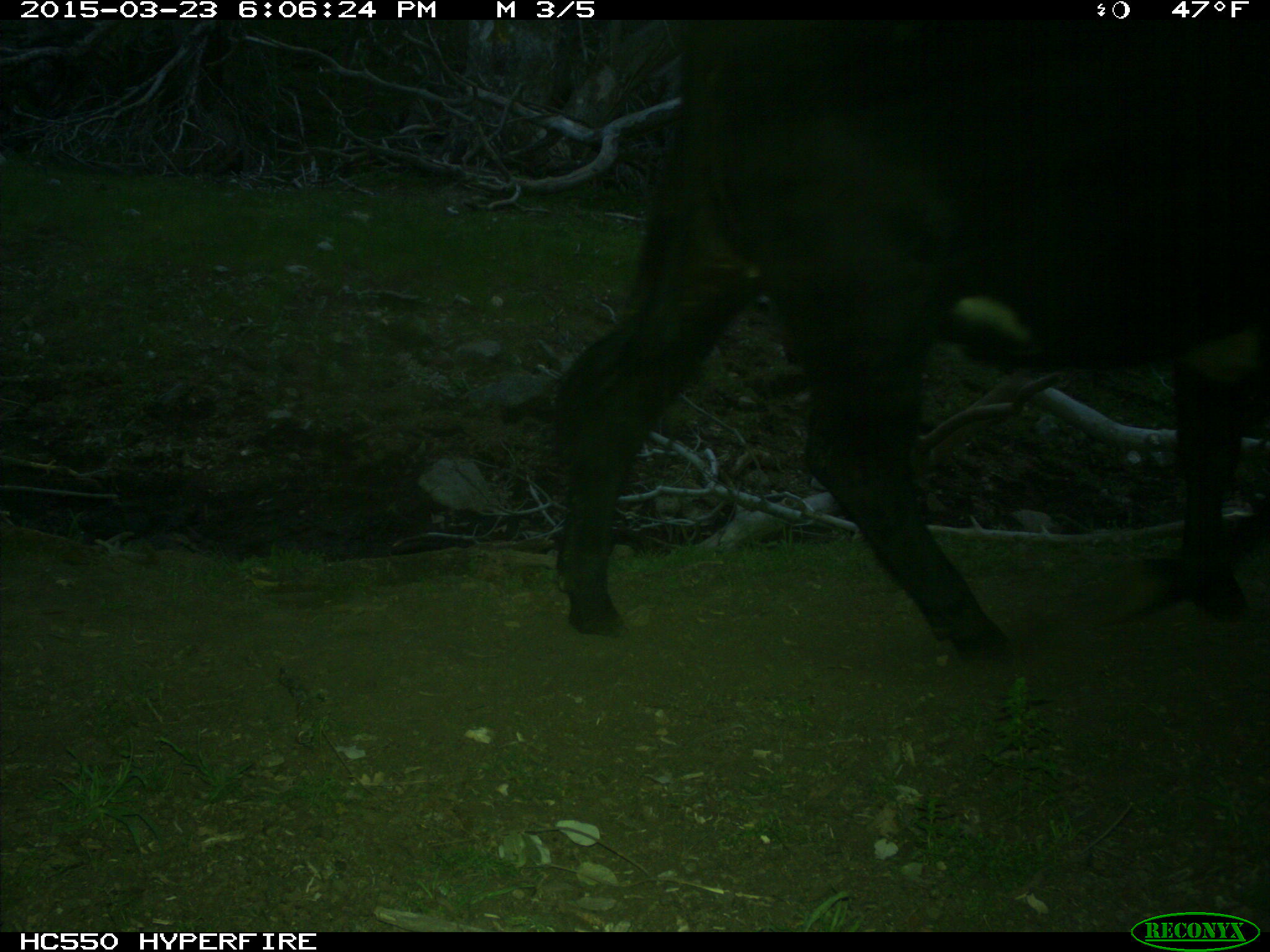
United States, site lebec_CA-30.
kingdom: Animalia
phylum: Chordata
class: Mammalia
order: Artiodactyla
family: Bovidae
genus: Bos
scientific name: Bos taurus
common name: domestic cow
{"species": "Bos taurus (domestic cow)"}